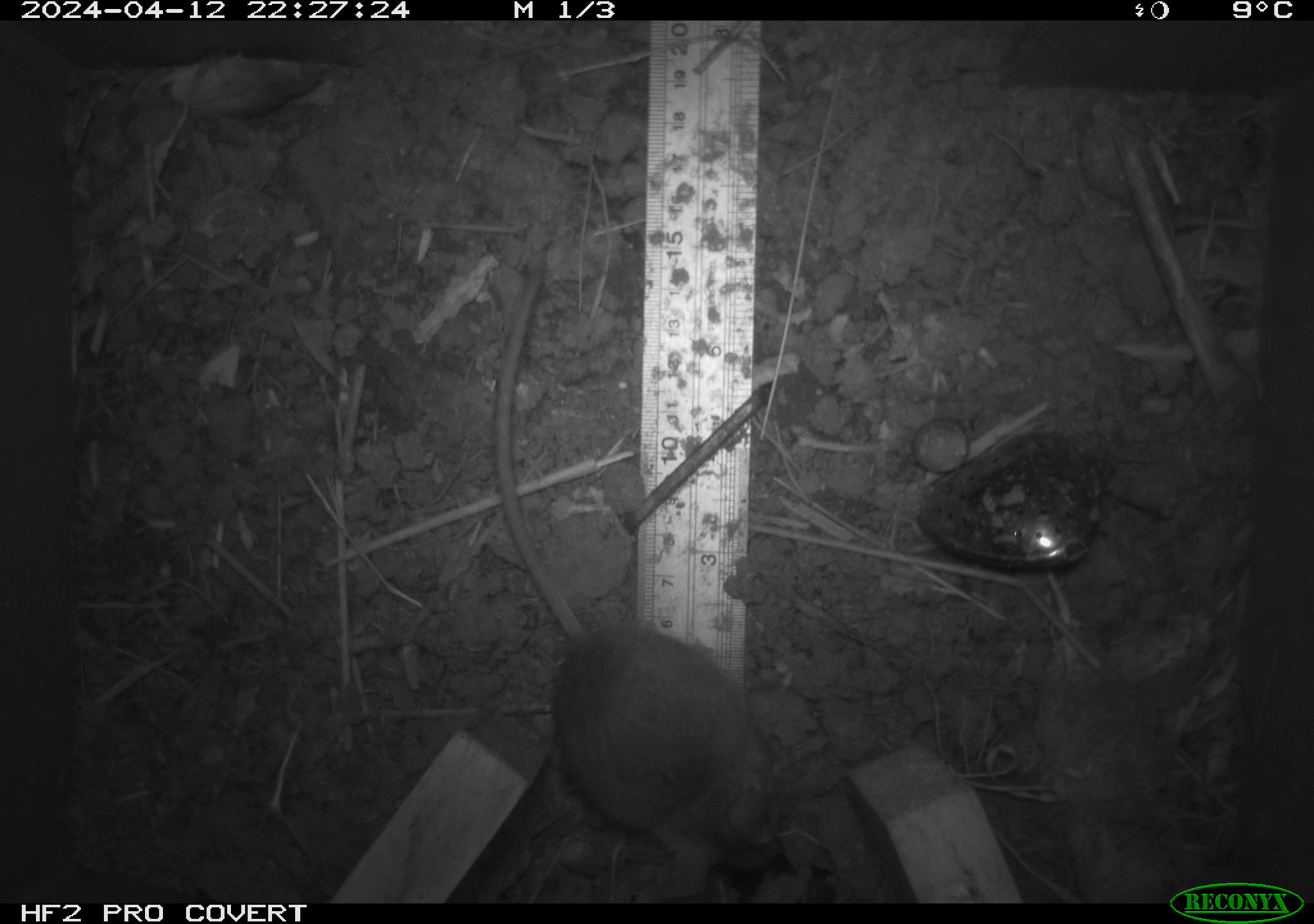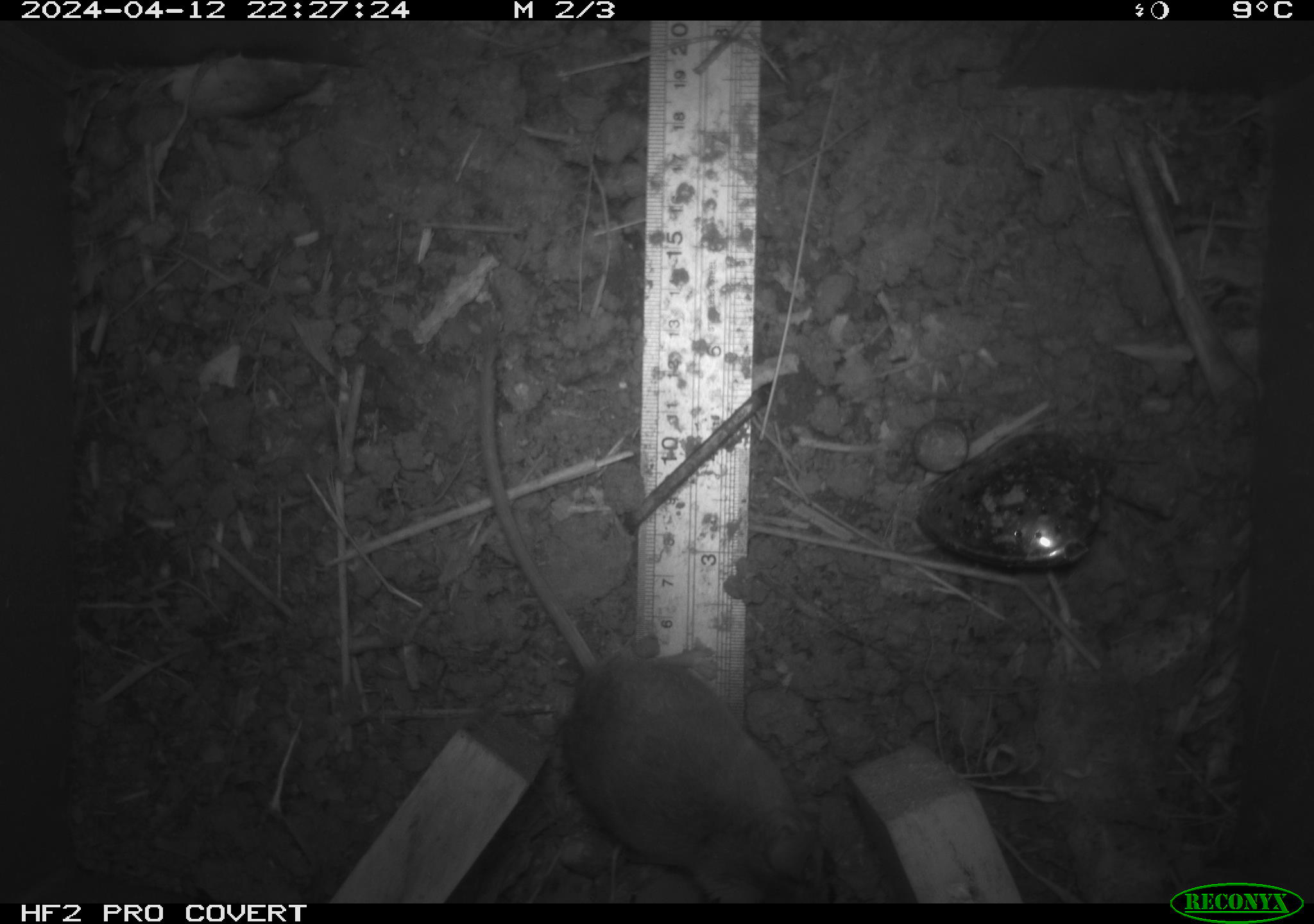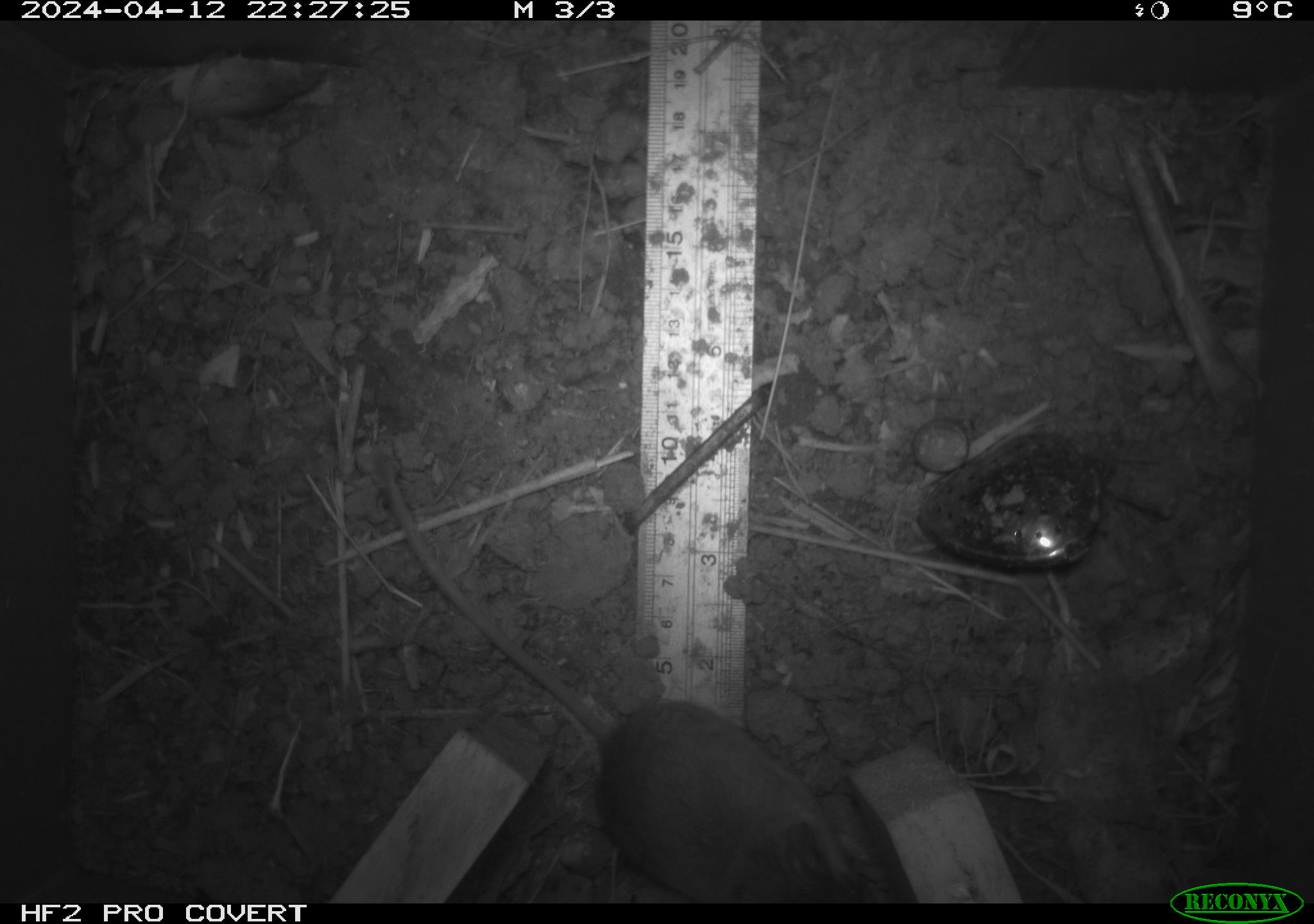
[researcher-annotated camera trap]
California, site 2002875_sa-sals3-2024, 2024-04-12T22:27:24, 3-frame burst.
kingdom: Animalia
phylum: Chordata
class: Mammalia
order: Rodentia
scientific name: Rodentia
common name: mouse species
Mouse species (Rodentia).